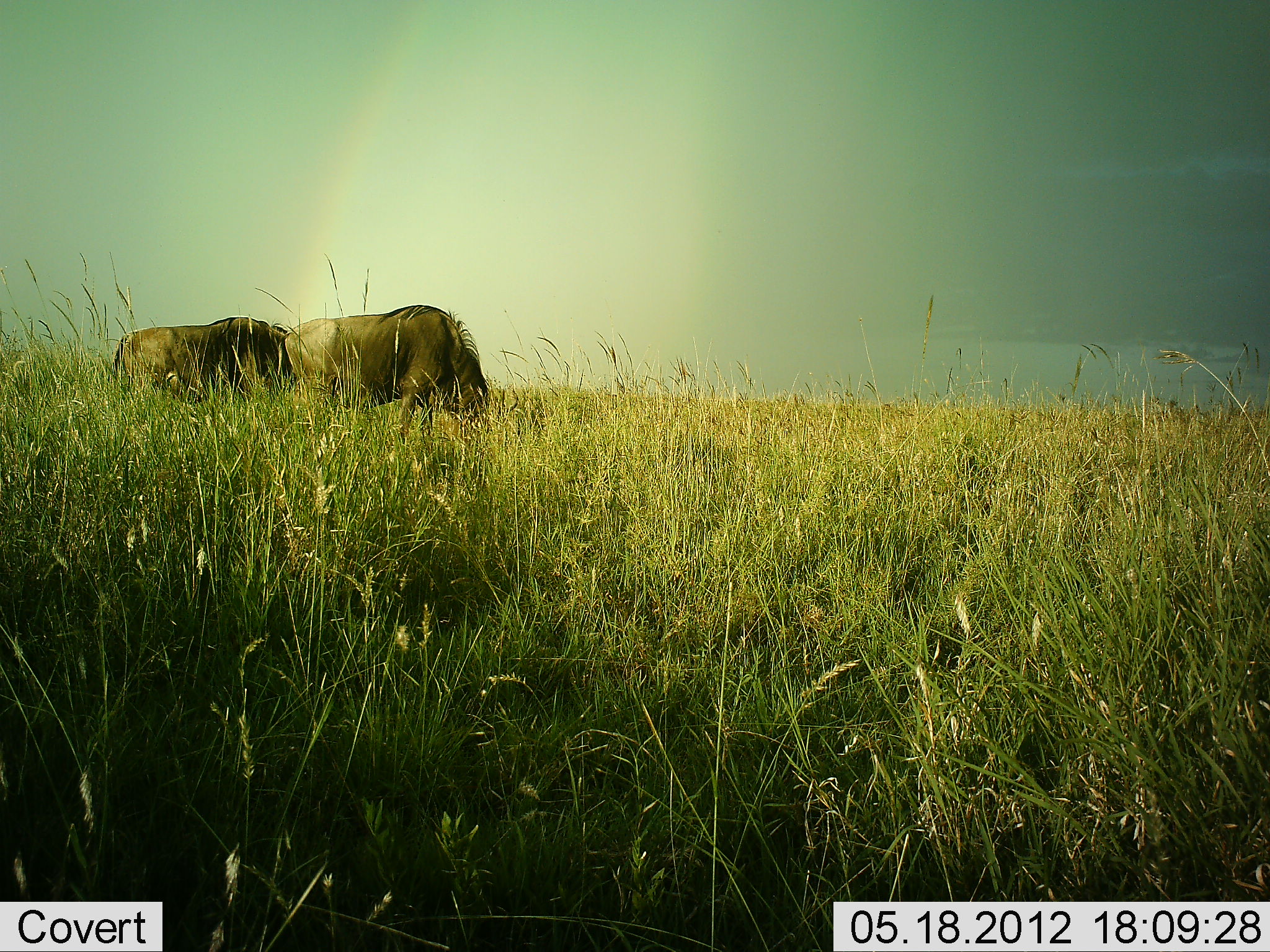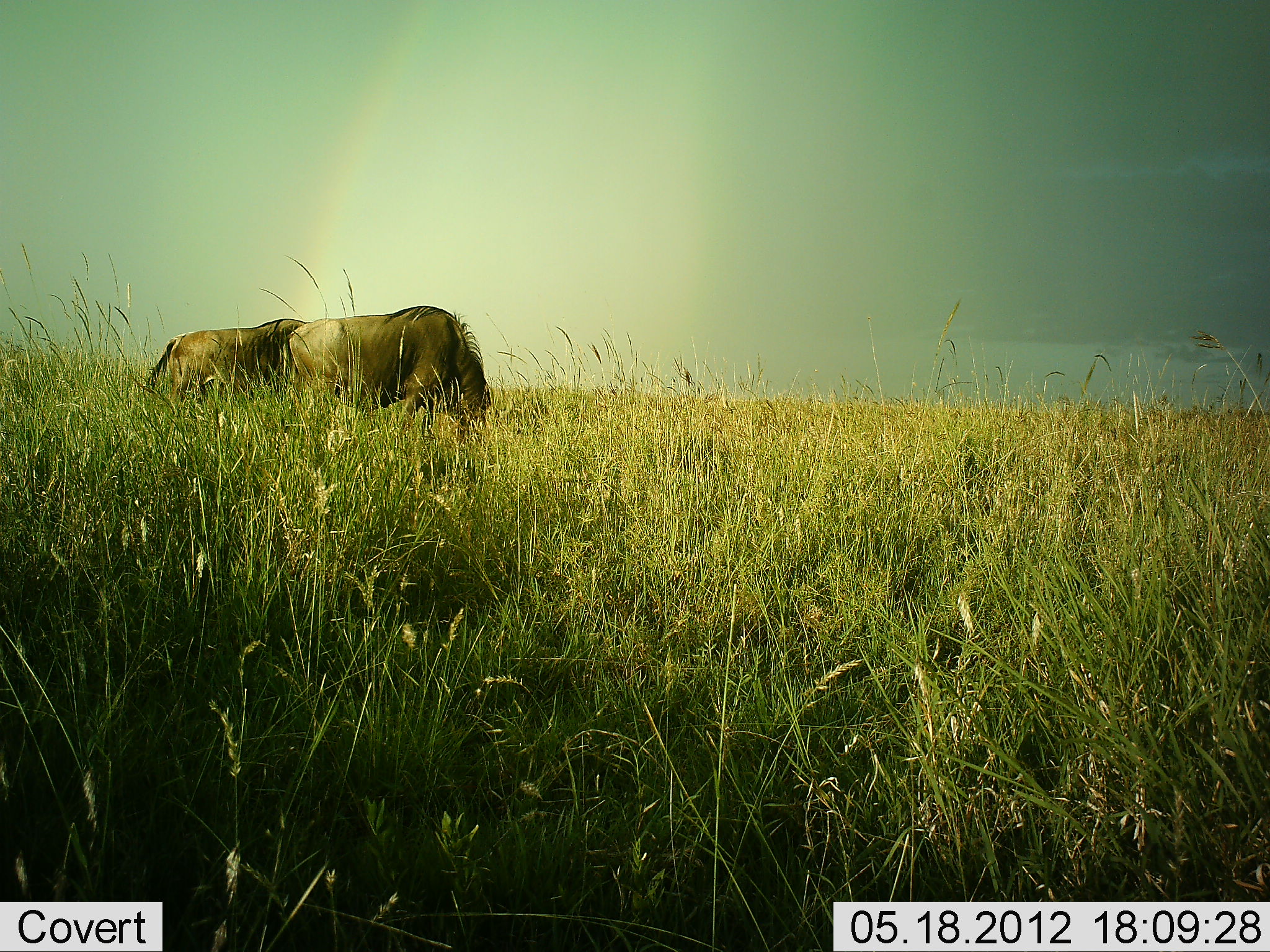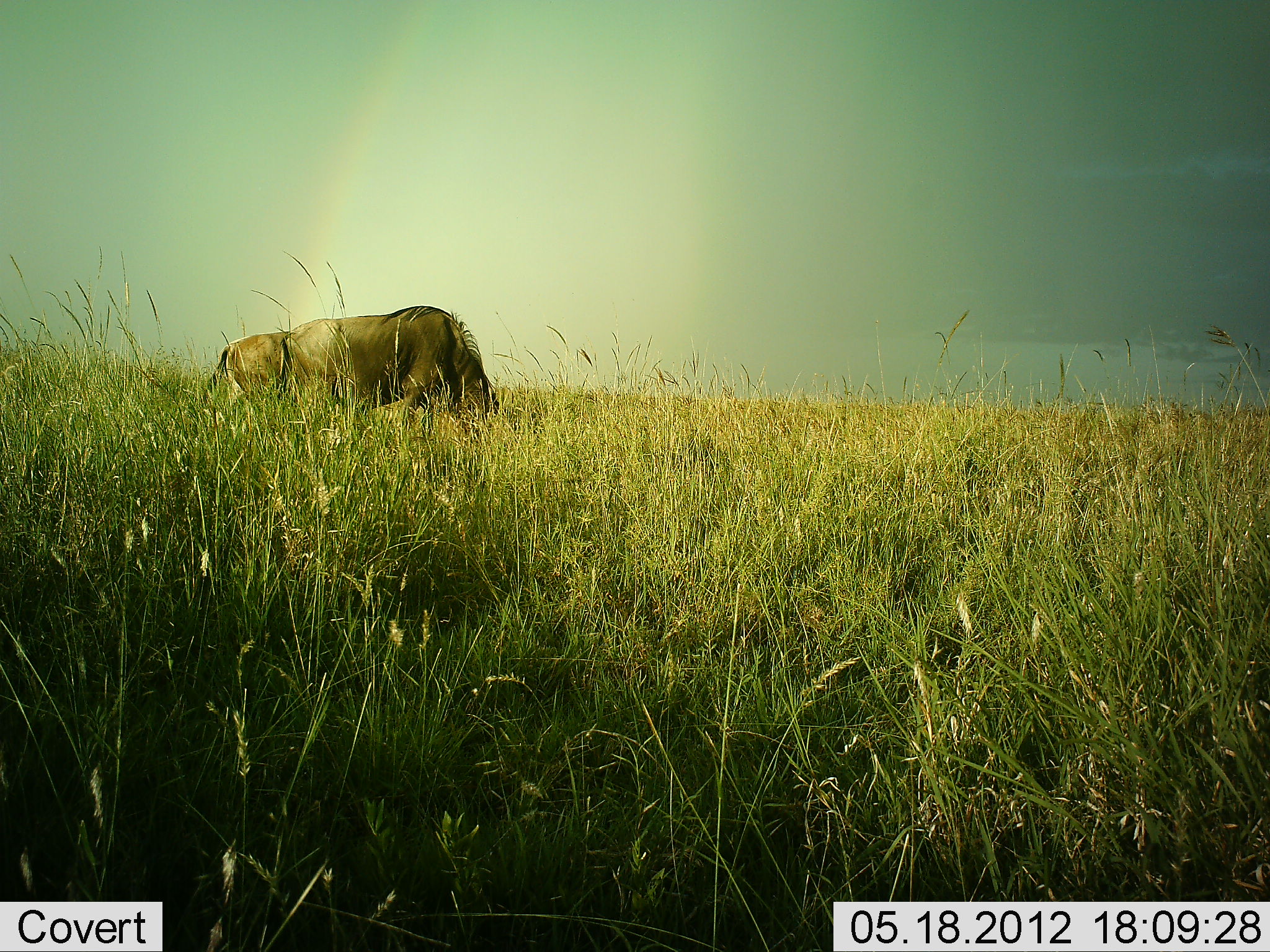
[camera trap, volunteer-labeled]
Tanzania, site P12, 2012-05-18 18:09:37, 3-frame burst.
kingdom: Animalia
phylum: Chordata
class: Mammalia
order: Artiodactyla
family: Bovidae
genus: Connochaetes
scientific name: Connochaetes taurinus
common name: blue wildebeest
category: wildebeest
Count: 2.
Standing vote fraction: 30%.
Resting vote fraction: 0%.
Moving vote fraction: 20%.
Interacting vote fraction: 0%.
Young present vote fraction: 0%.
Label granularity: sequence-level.